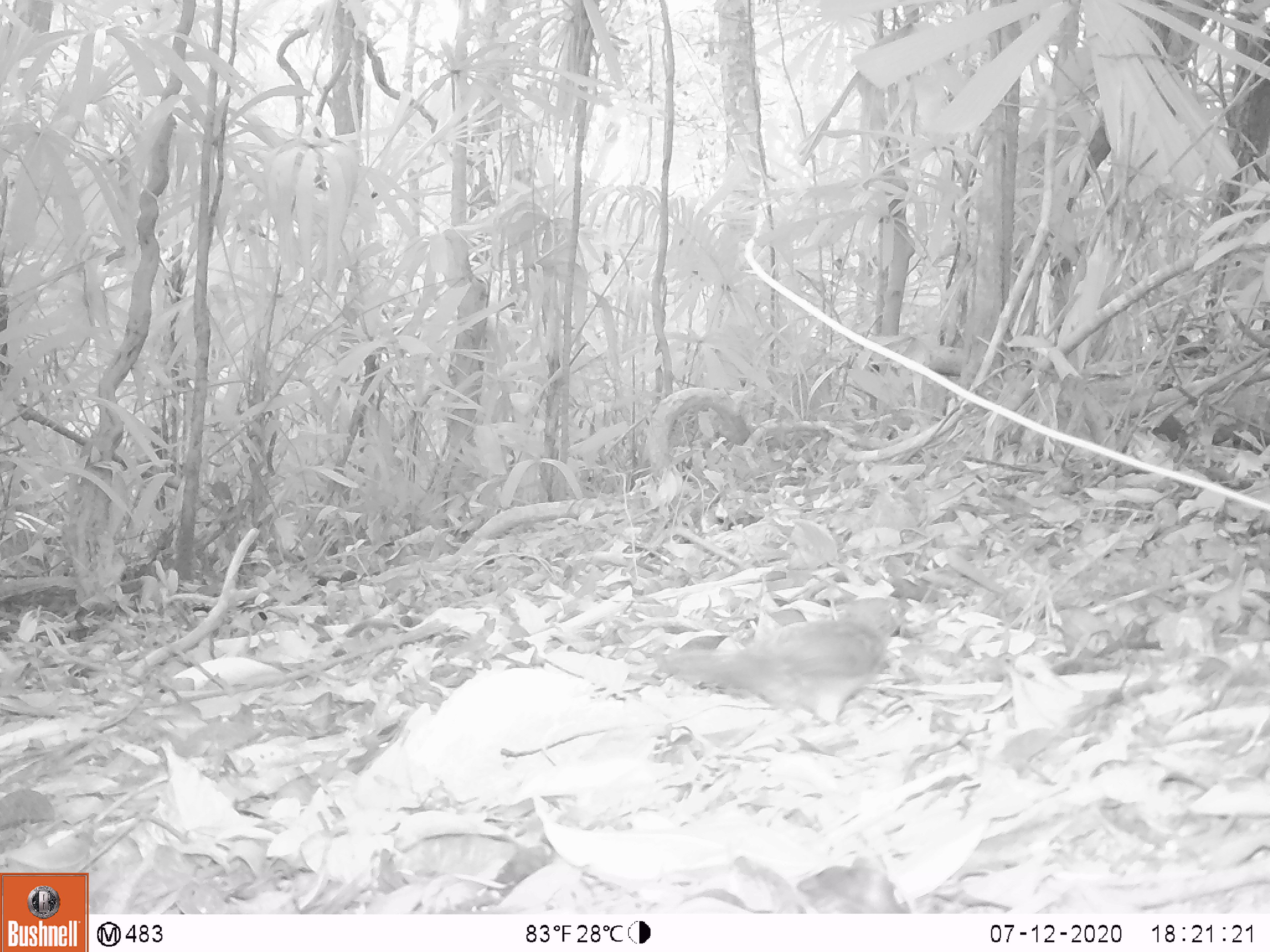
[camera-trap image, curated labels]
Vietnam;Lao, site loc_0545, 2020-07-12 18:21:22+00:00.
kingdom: Animalia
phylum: Chordata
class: Aves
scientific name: Aves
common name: bird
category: unidentified bird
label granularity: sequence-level